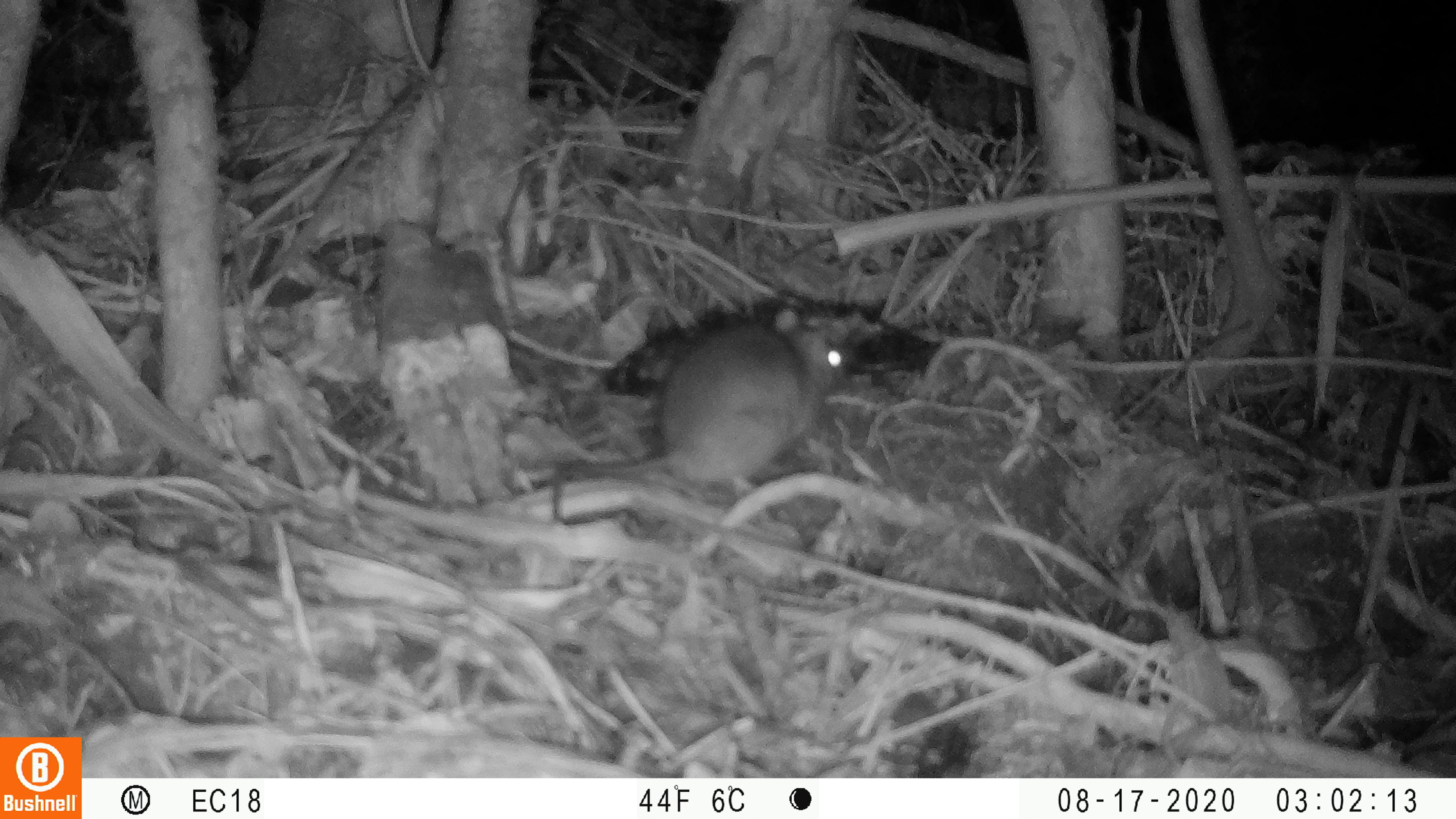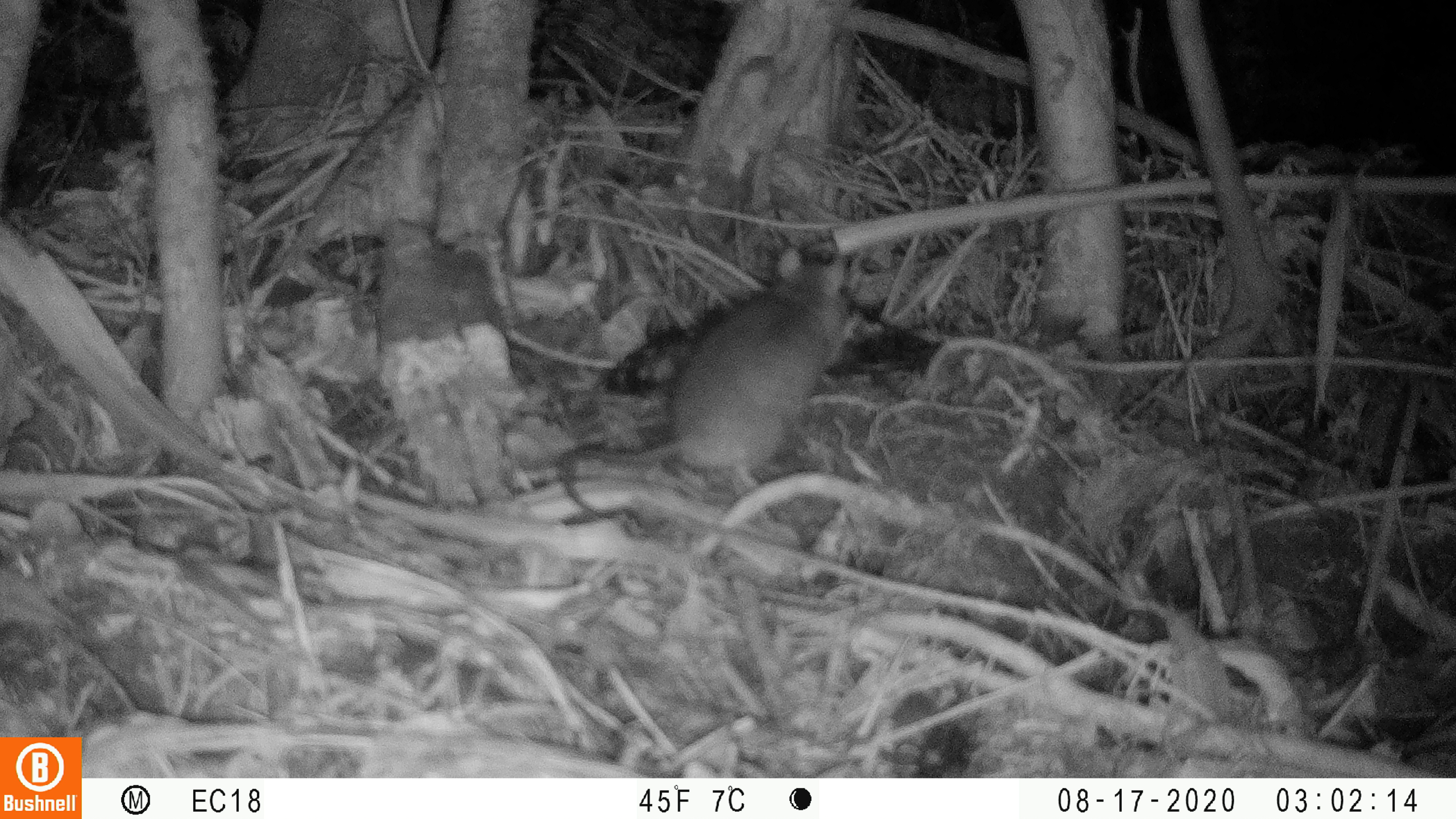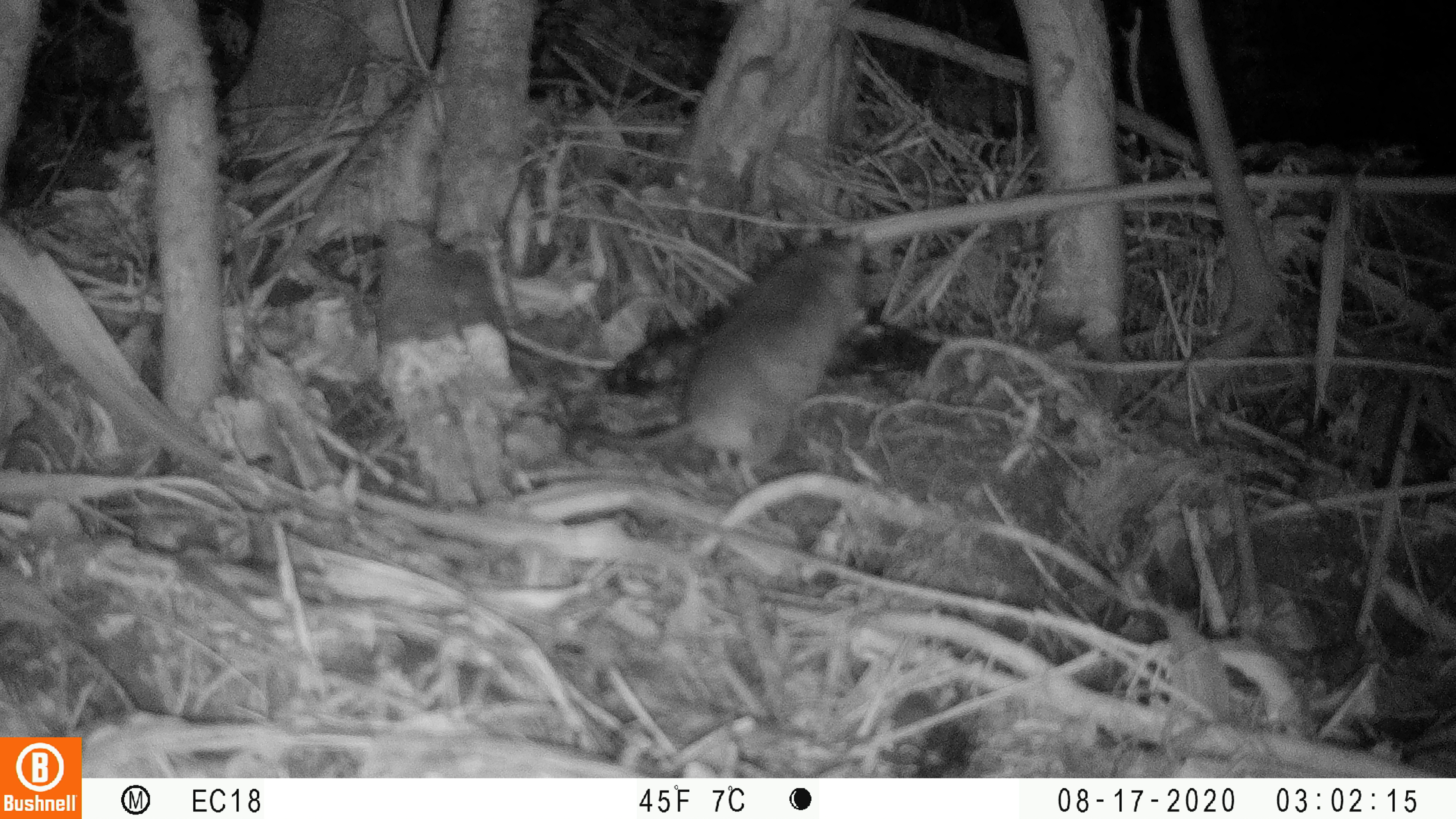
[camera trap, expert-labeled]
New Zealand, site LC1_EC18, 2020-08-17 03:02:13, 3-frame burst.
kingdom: Animalia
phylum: Chordata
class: Mammalia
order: Rodentia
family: Muridae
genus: Rattus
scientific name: Rattus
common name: rat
Rat (Rattus).